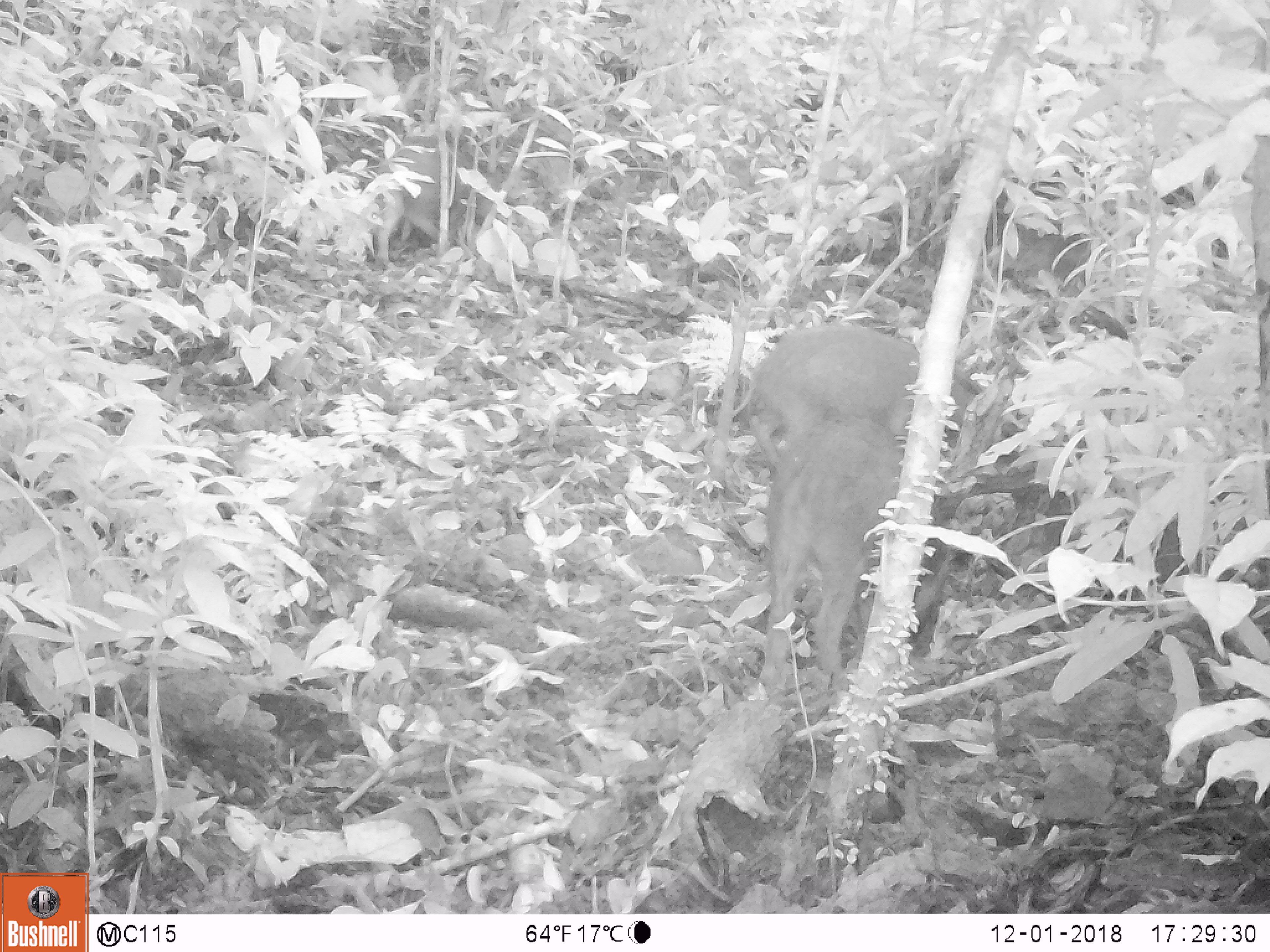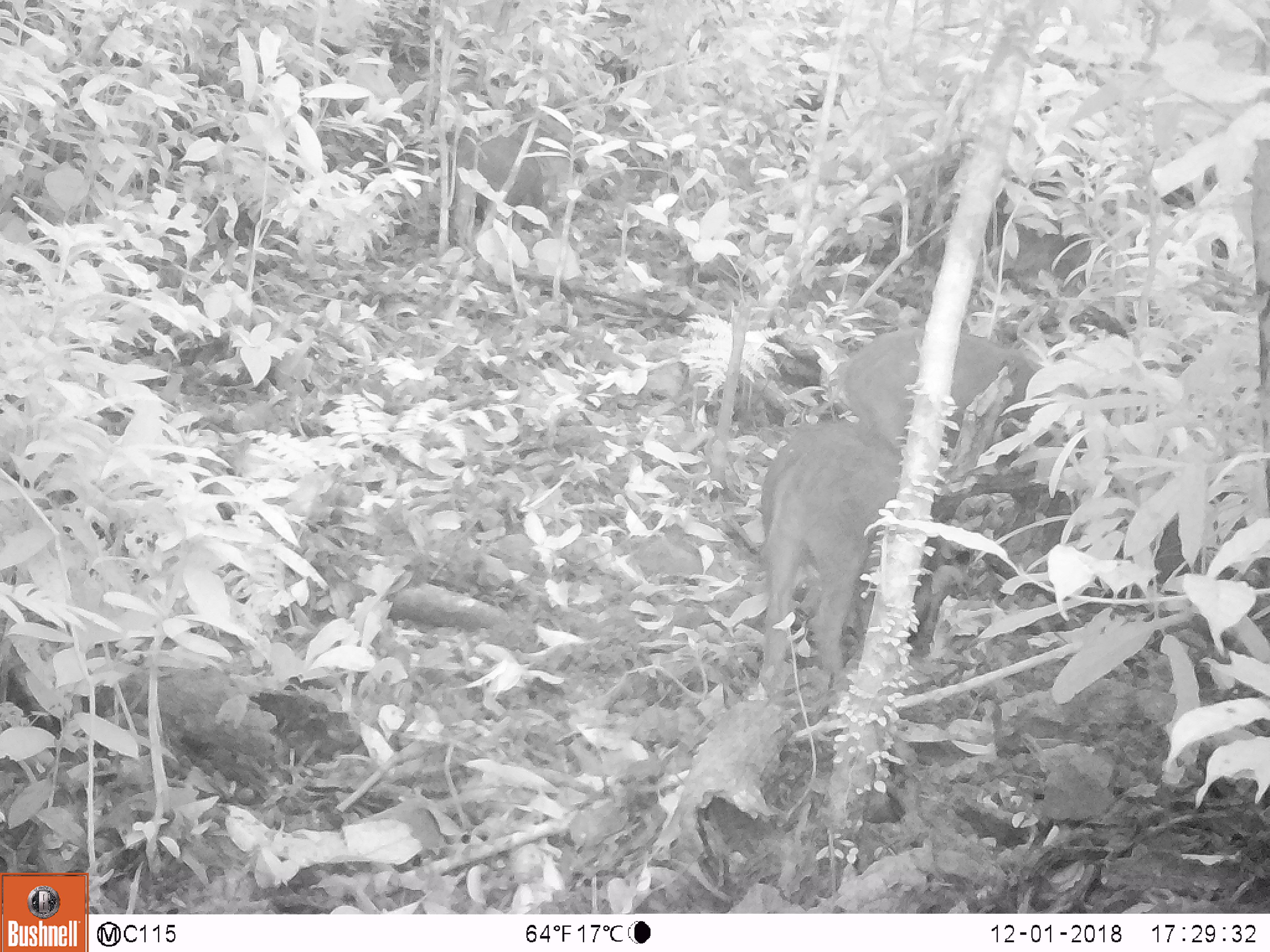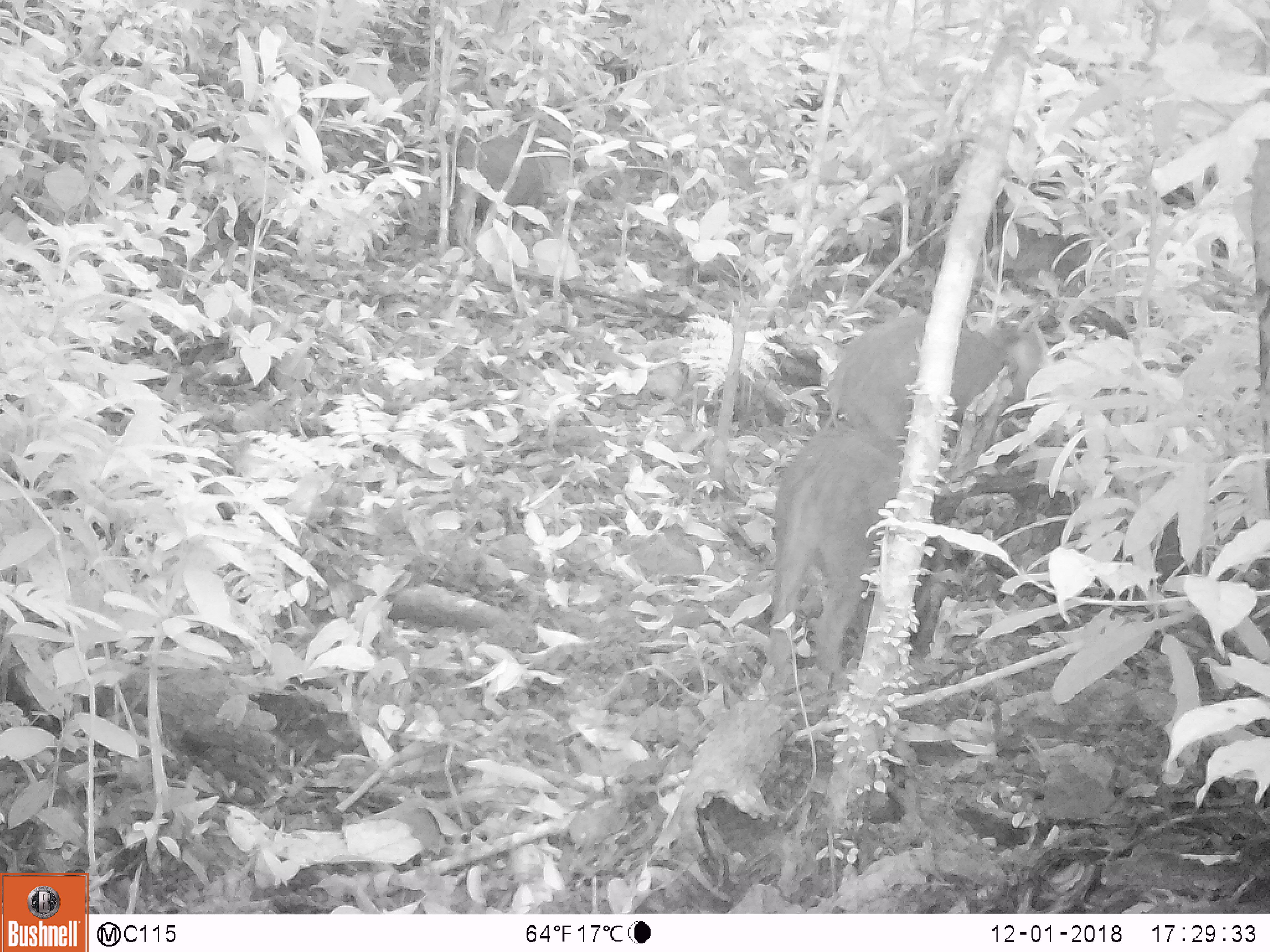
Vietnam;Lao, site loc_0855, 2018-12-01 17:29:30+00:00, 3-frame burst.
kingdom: Animalia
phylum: Chordata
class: Mammalia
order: Artiodactyla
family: Suidae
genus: Sus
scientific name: Sus scrofa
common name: eurasian wild pig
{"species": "eurasian wild pig (Sus scrofa)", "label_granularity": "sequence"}